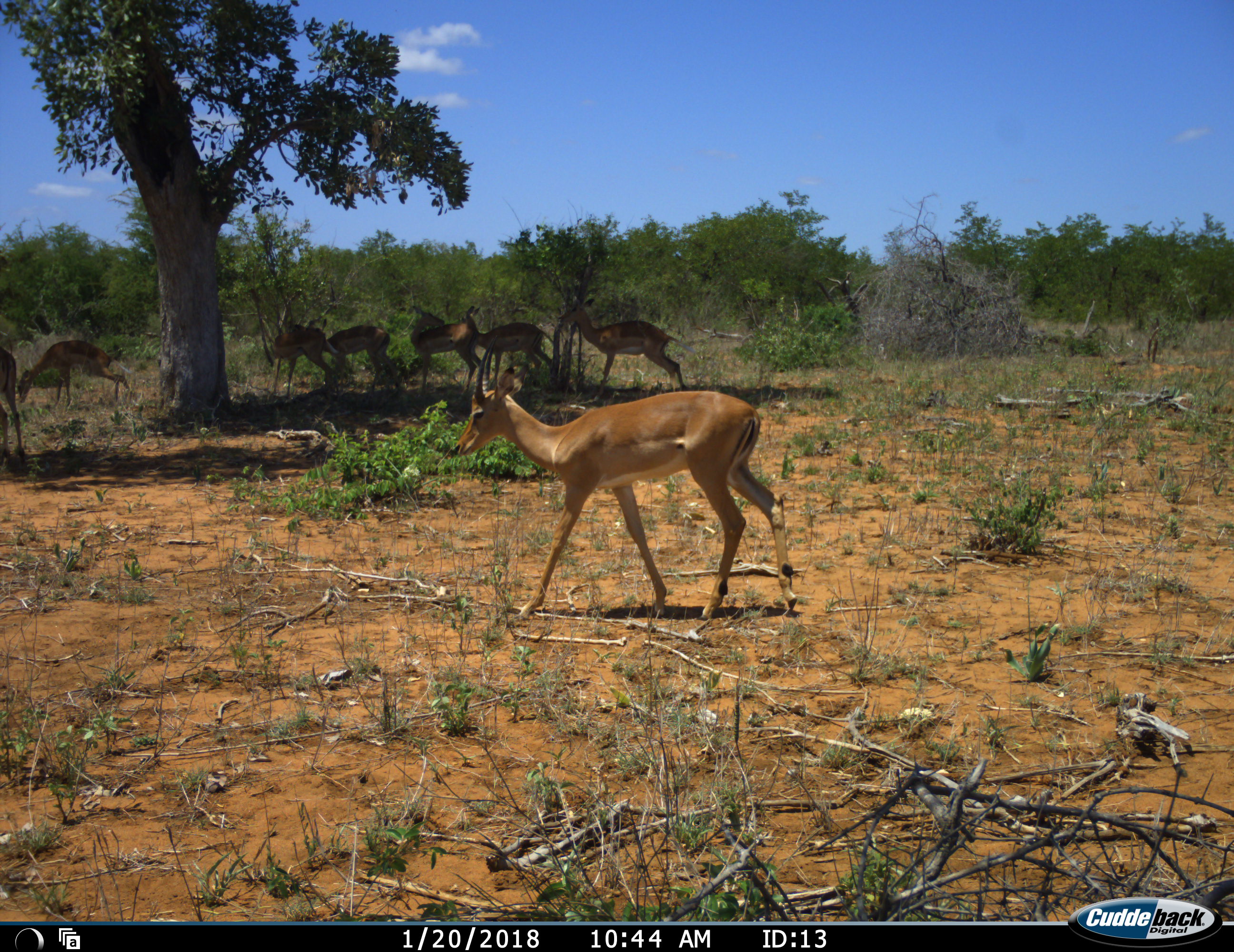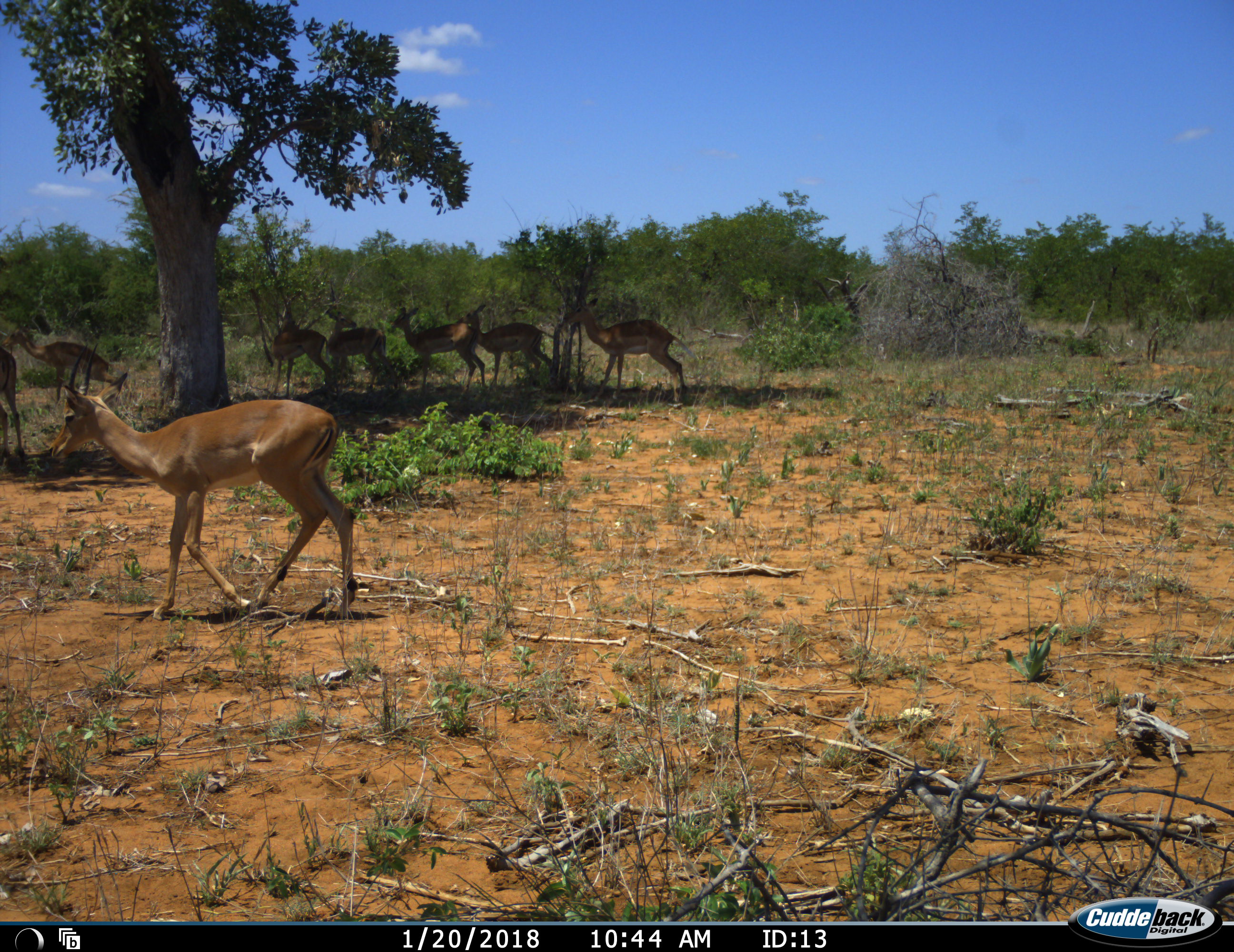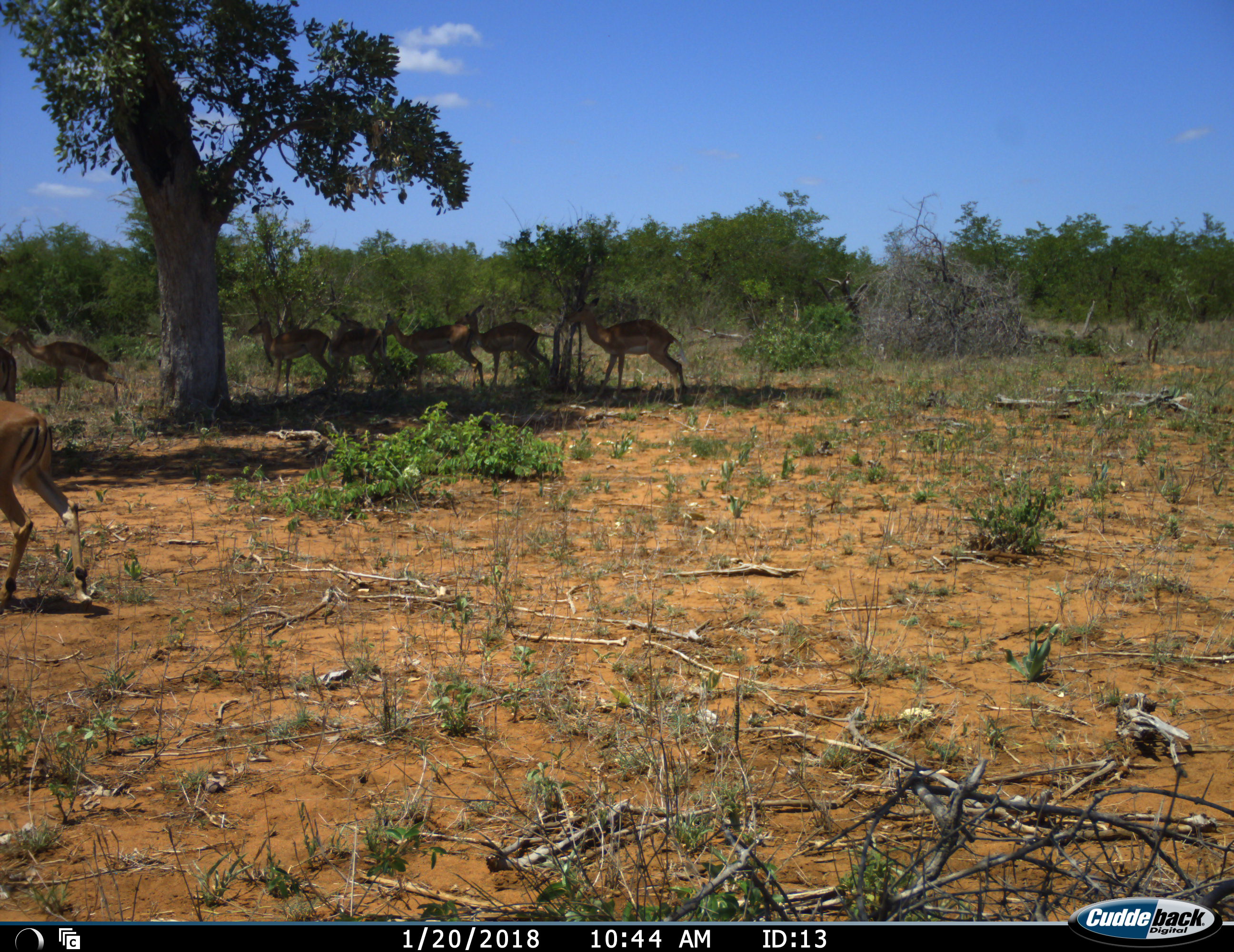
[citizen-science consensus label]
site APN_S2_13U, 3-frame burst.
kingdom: Animalia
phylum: Chordata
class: Mammalia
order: Artiodactyla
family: Bovidae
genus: Aepyceros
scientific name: Aepyceros melampus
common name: impala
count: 8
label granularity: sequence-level